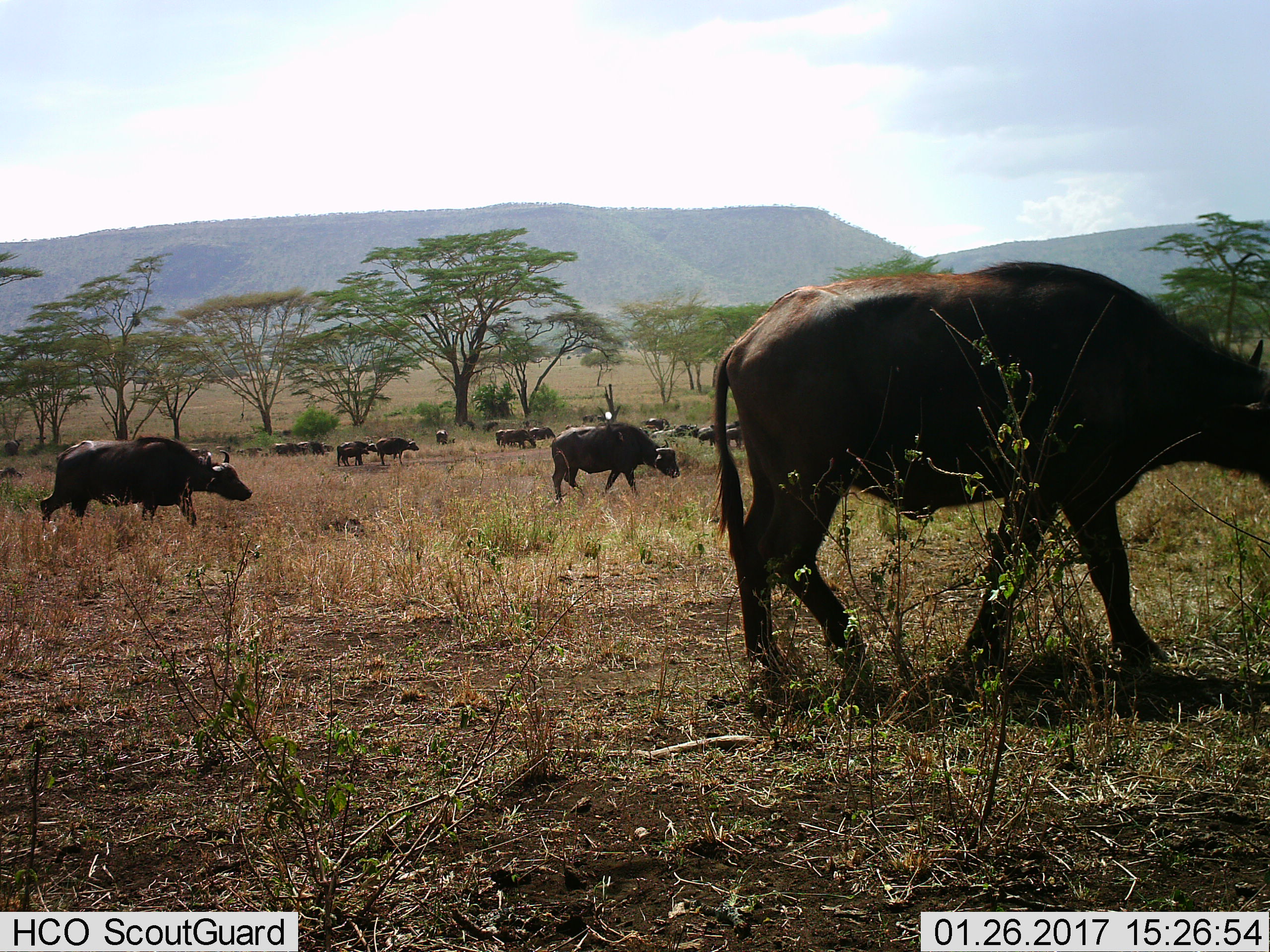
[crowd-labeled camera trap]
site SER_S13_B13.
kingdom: Animalia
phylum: Chordata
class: Mammalia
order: Artiodactyla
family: Bovidae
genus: Syncerus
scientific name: Syncerus caffer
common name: african buffalo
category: buffalo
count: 11-50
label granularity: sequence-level